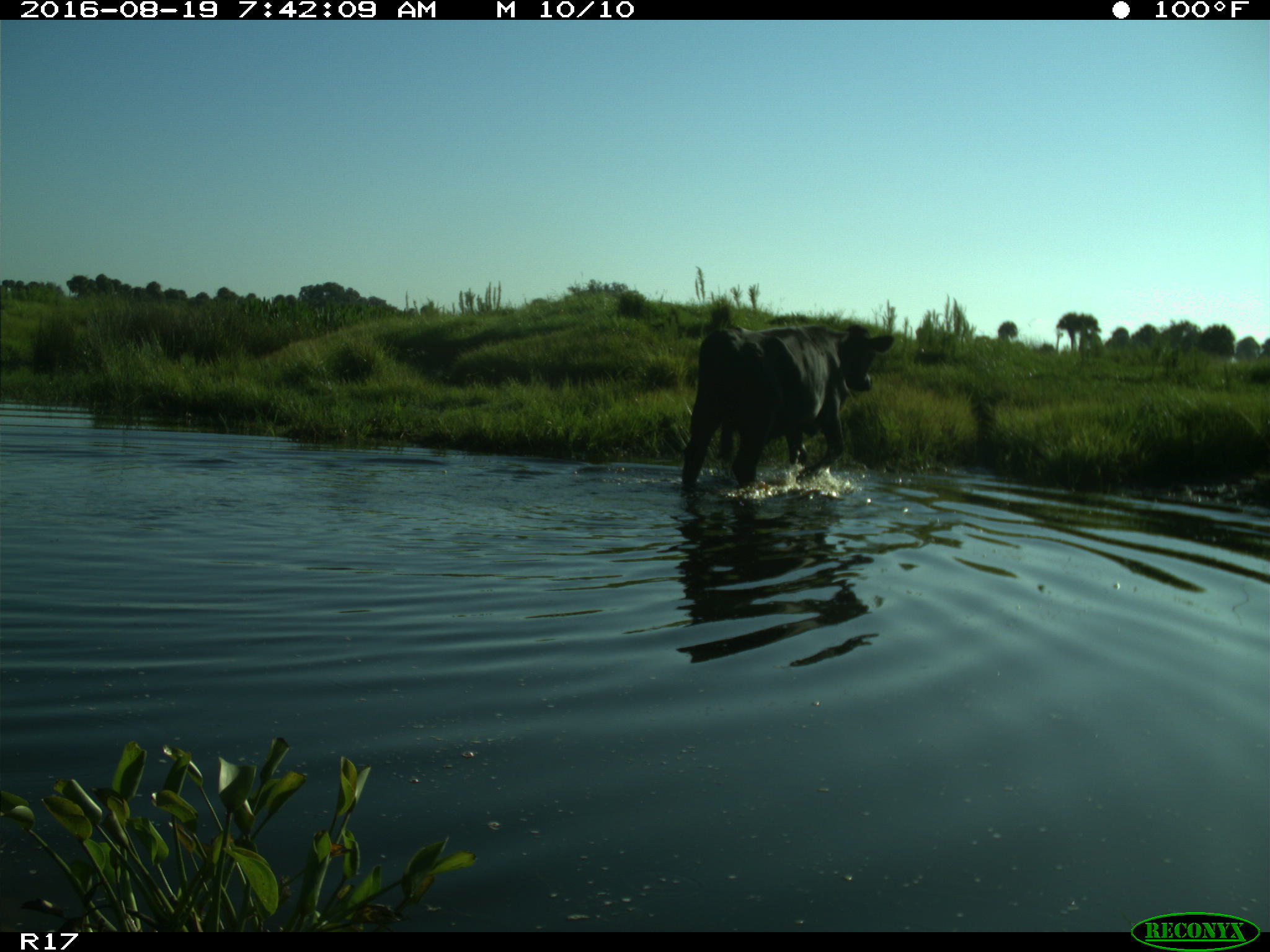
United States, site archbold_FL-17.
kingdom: Animalia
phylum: Chordata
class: Mammalia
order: Artiodactyla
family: Bovidae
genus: Bos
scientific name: Bos taurus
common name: domestic cow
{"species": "Bos taurus (domestic cow)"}